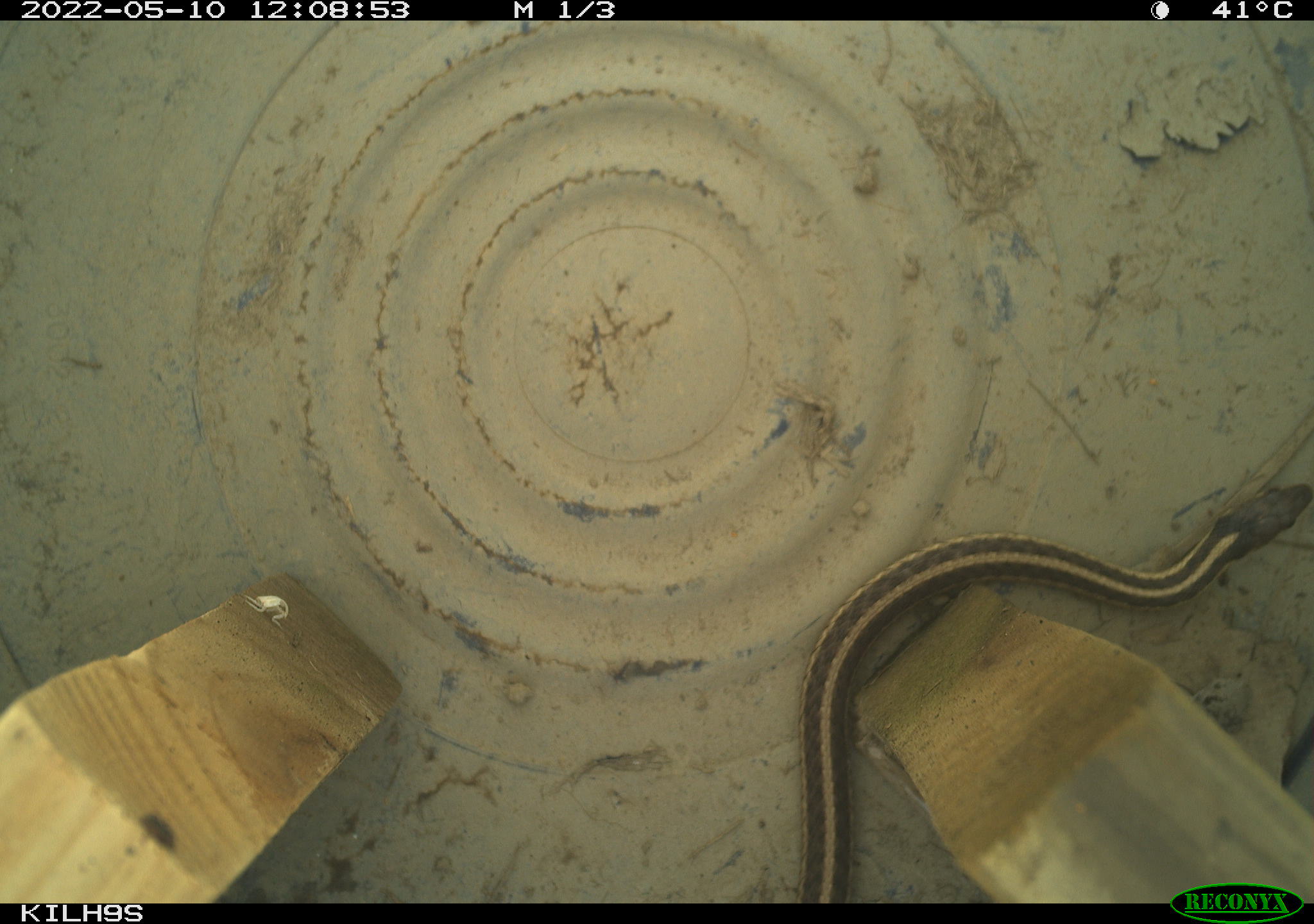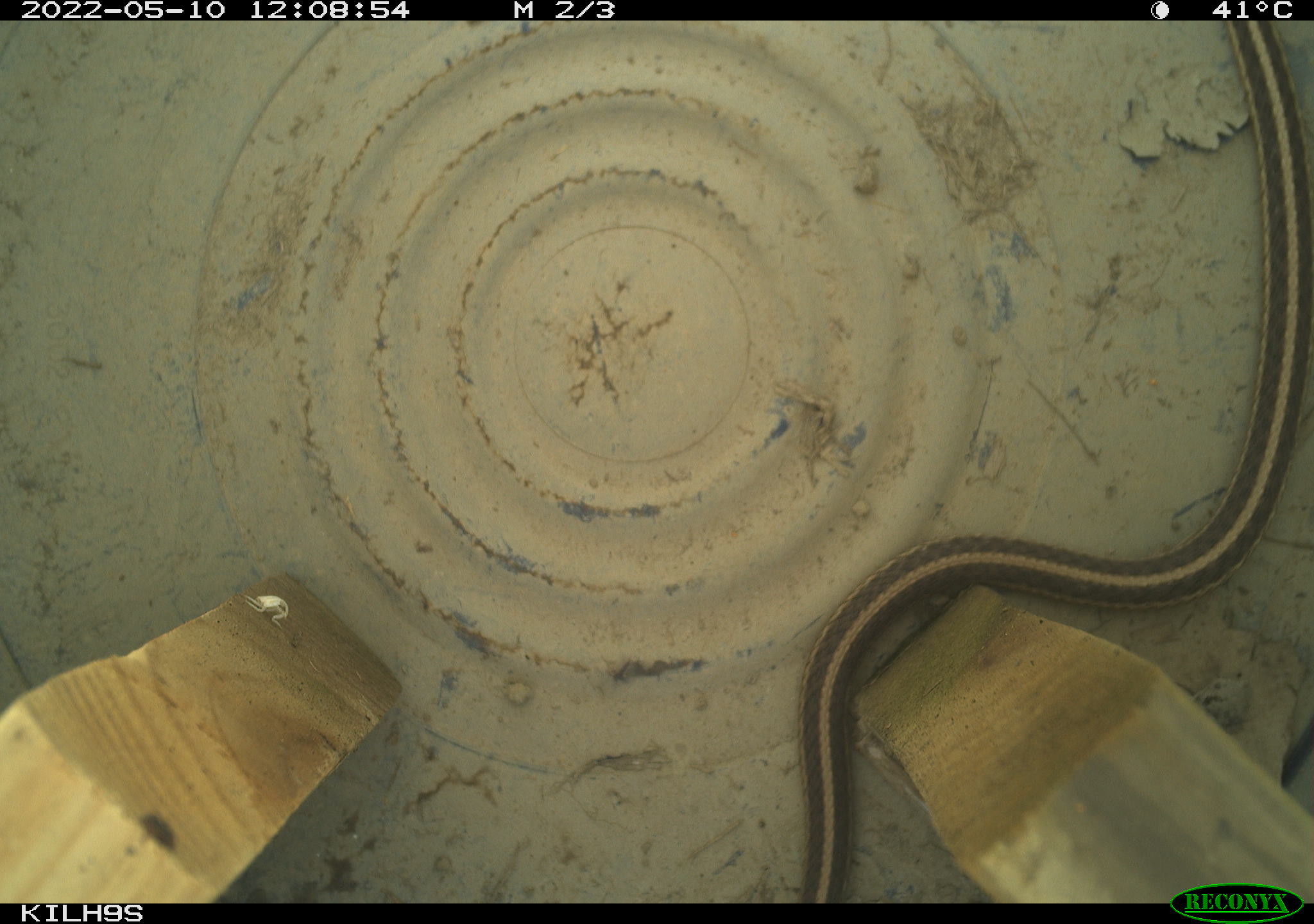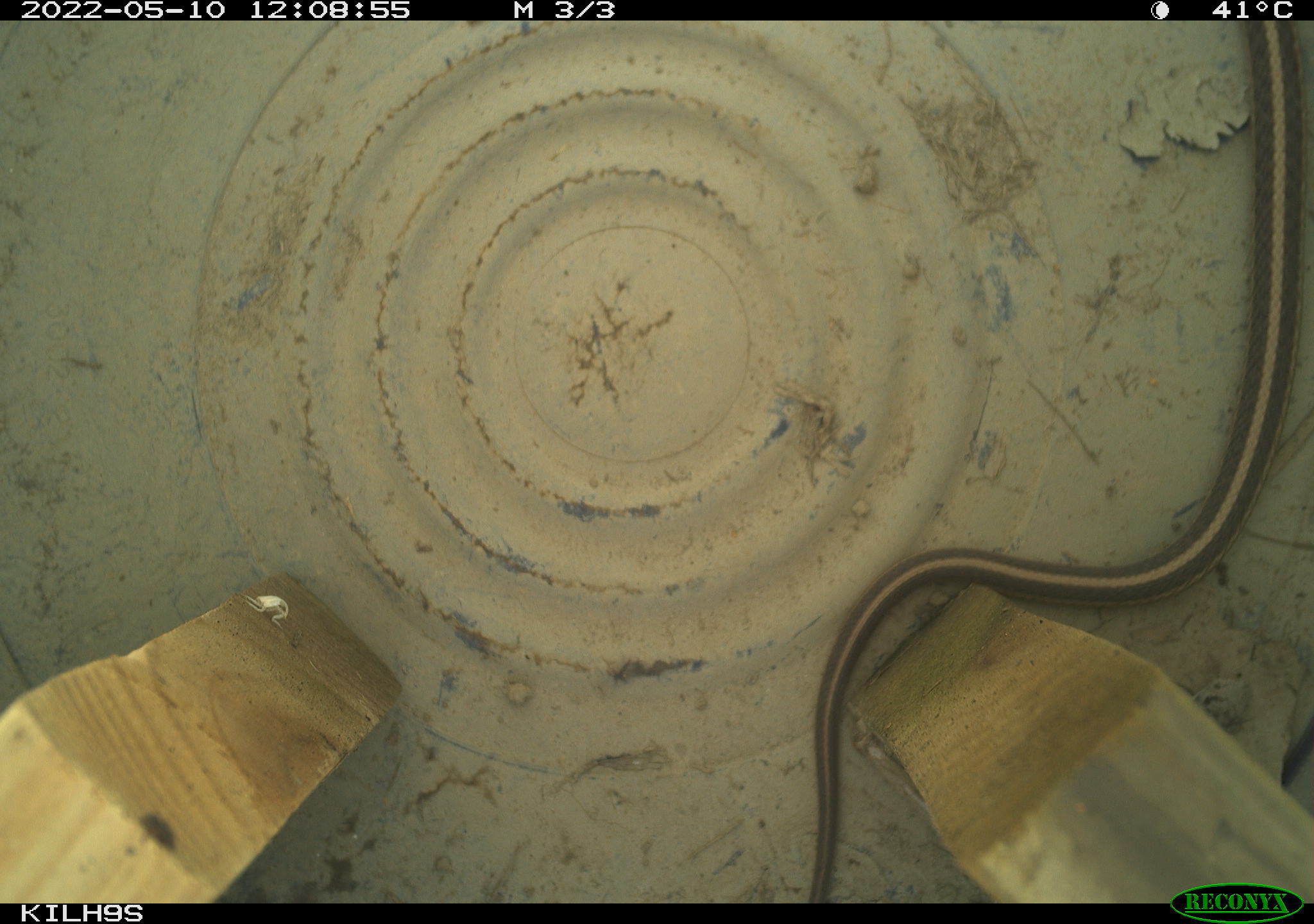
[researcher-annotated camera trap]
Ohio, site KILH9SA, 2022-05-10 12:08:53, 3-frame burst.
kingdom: Animalia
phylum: Chordata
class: Reptilia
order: Squamata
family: Colubridae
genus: Thamnophis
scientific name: Thamnophis sirtalis sirtalis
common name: eastern gartersnake